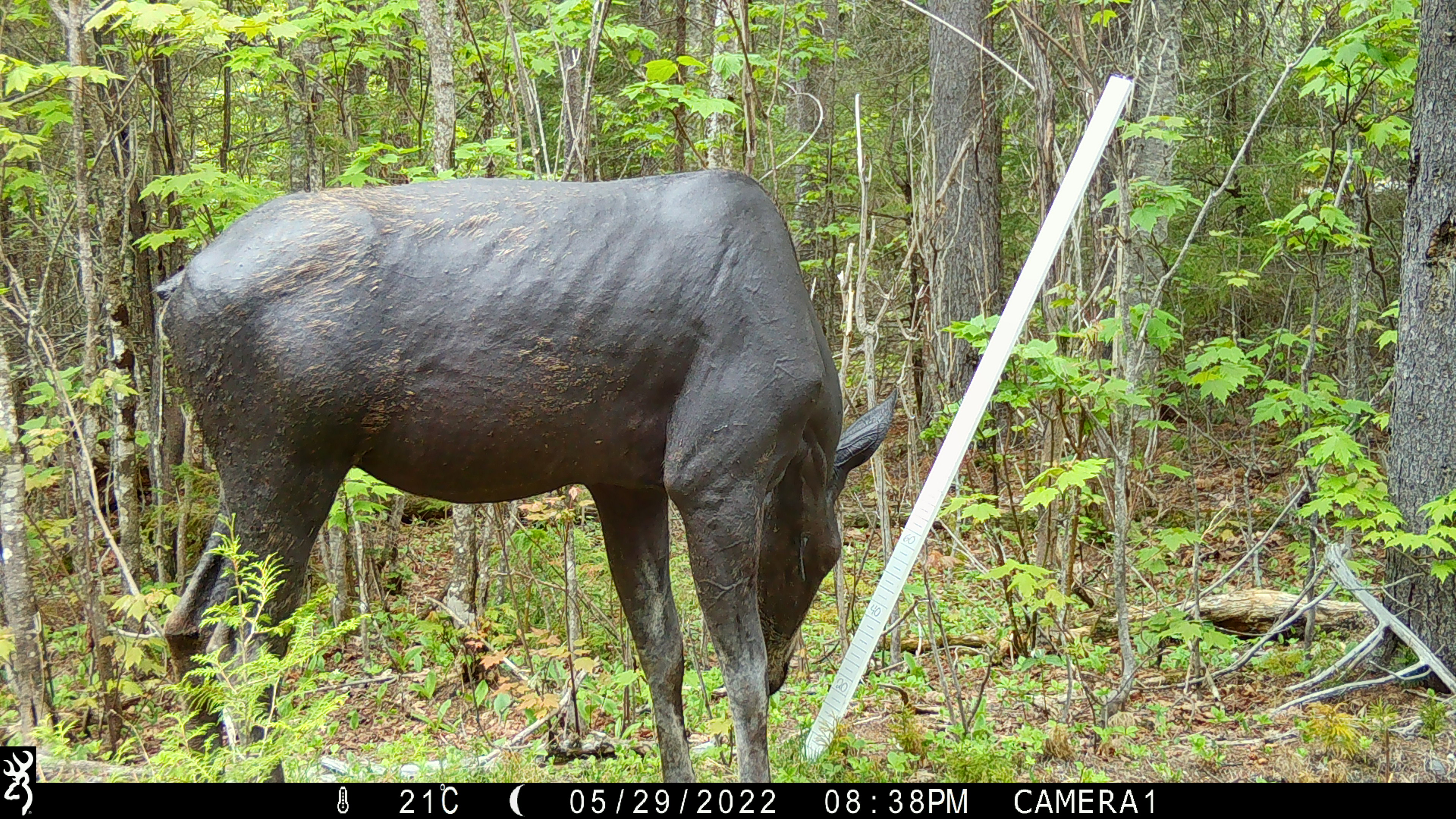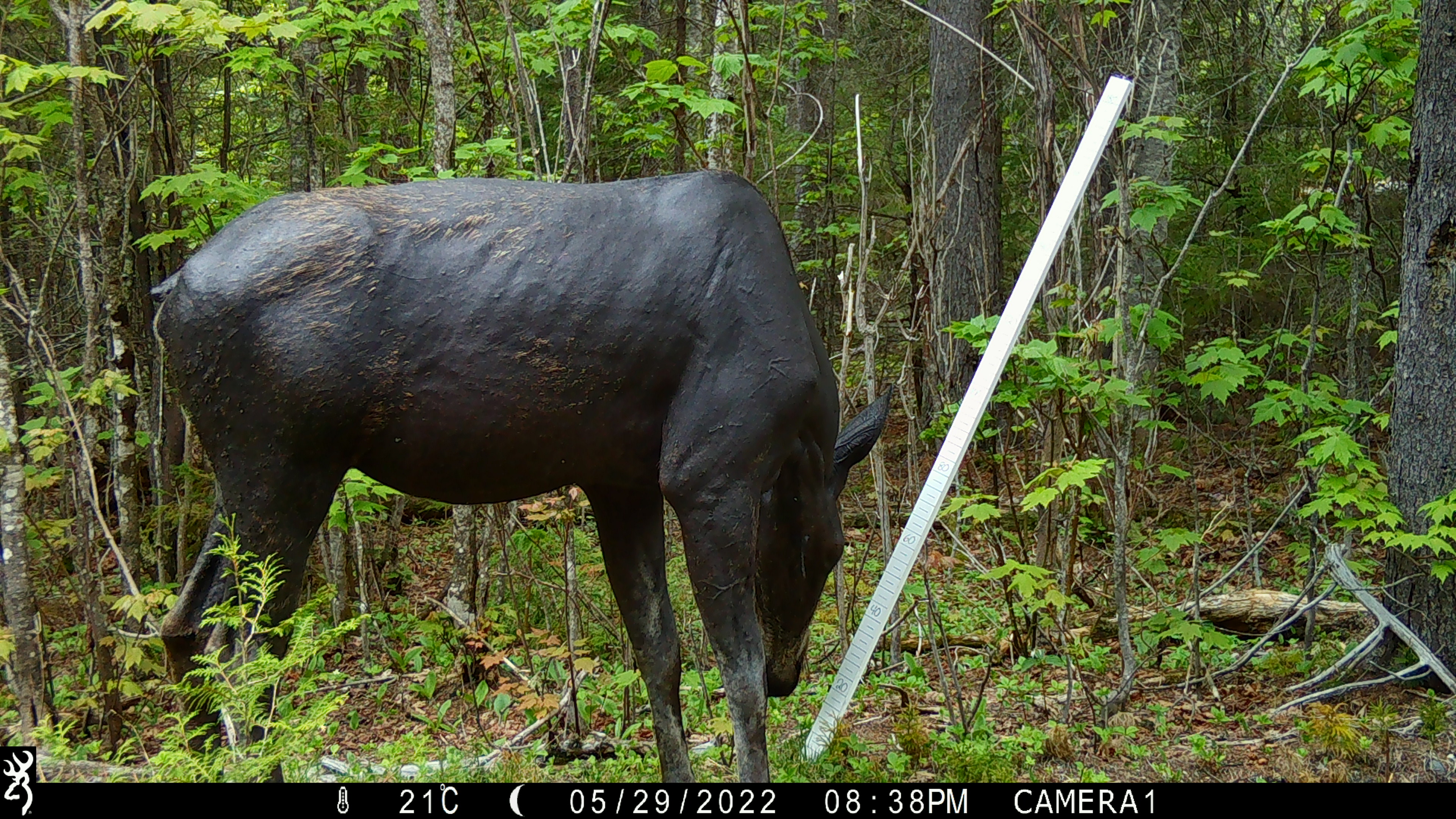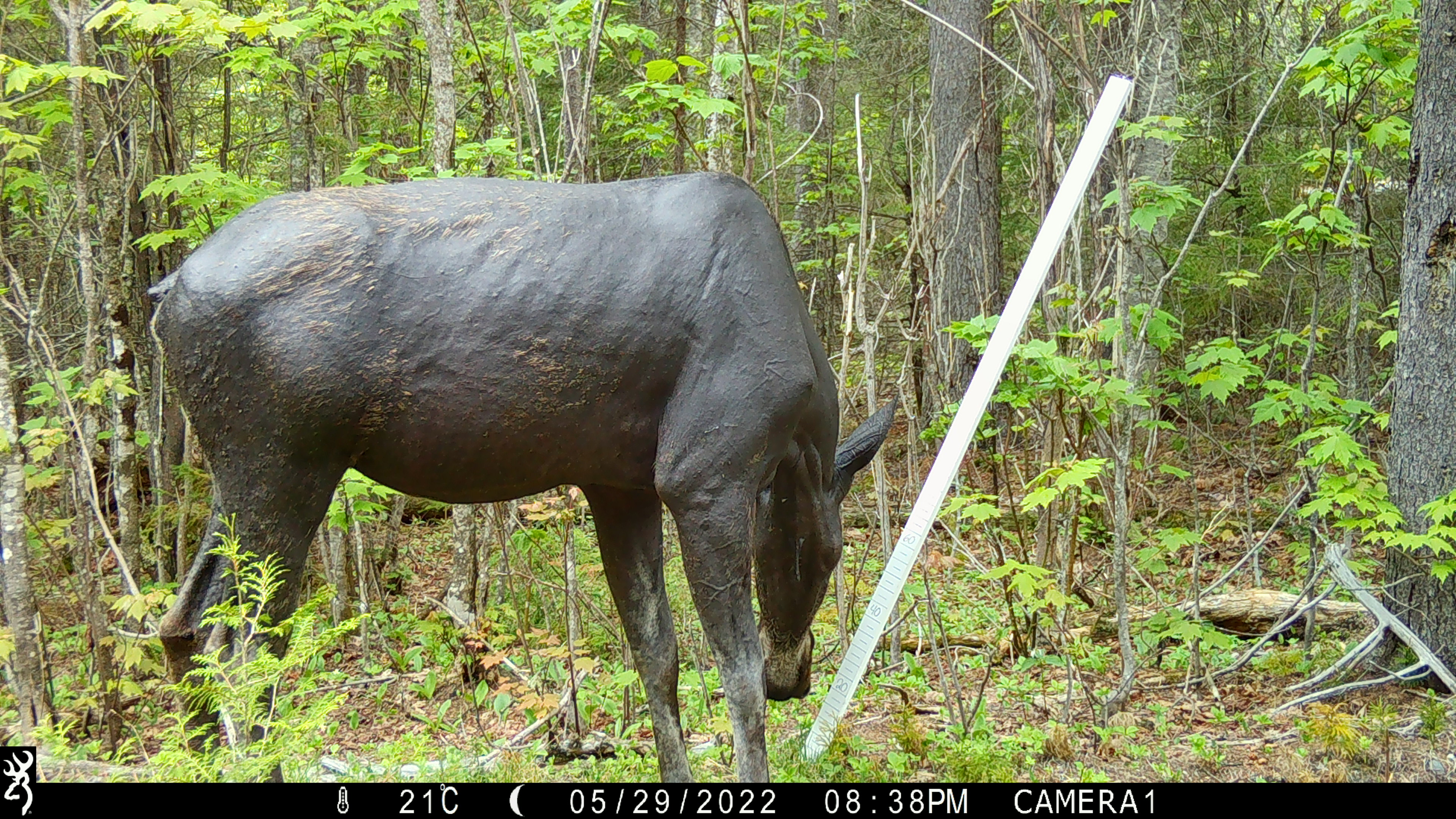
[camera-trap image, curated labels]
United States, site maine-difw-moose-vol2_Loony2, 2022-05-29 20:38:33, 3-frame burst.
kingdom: Animalia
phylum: Chordata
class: Mammalia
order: Artiodactyla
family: Cervidae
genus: Alces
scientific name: Alces alces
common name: moose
Moose (Alces alces).